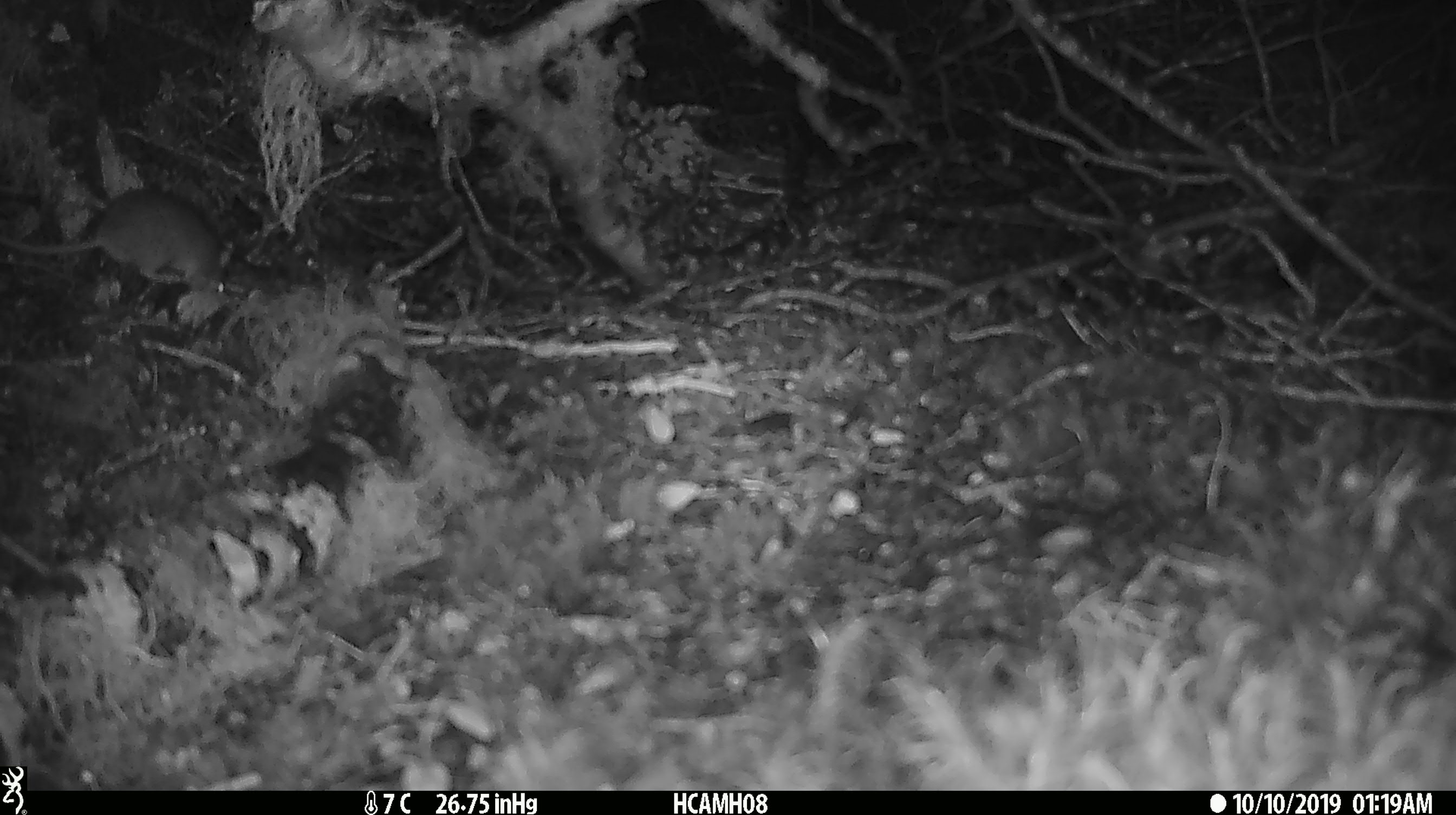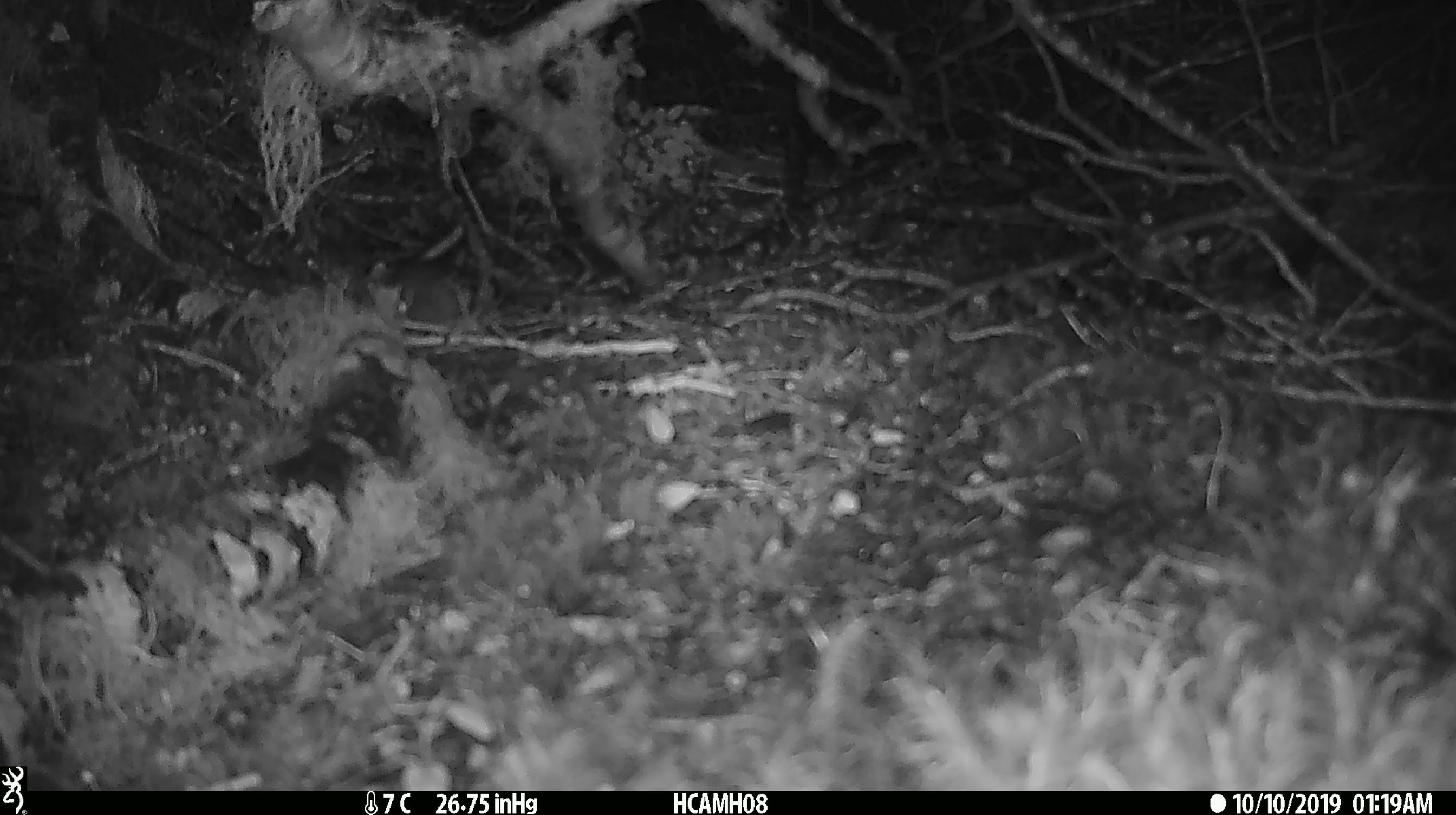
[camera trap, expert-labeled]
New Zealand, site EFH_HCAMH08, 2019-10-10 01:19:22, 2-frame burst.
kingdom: Animalia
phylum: Chordata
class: Mammalia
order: Rodentia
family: Muridae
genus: Mus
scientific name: Mus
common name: mouse